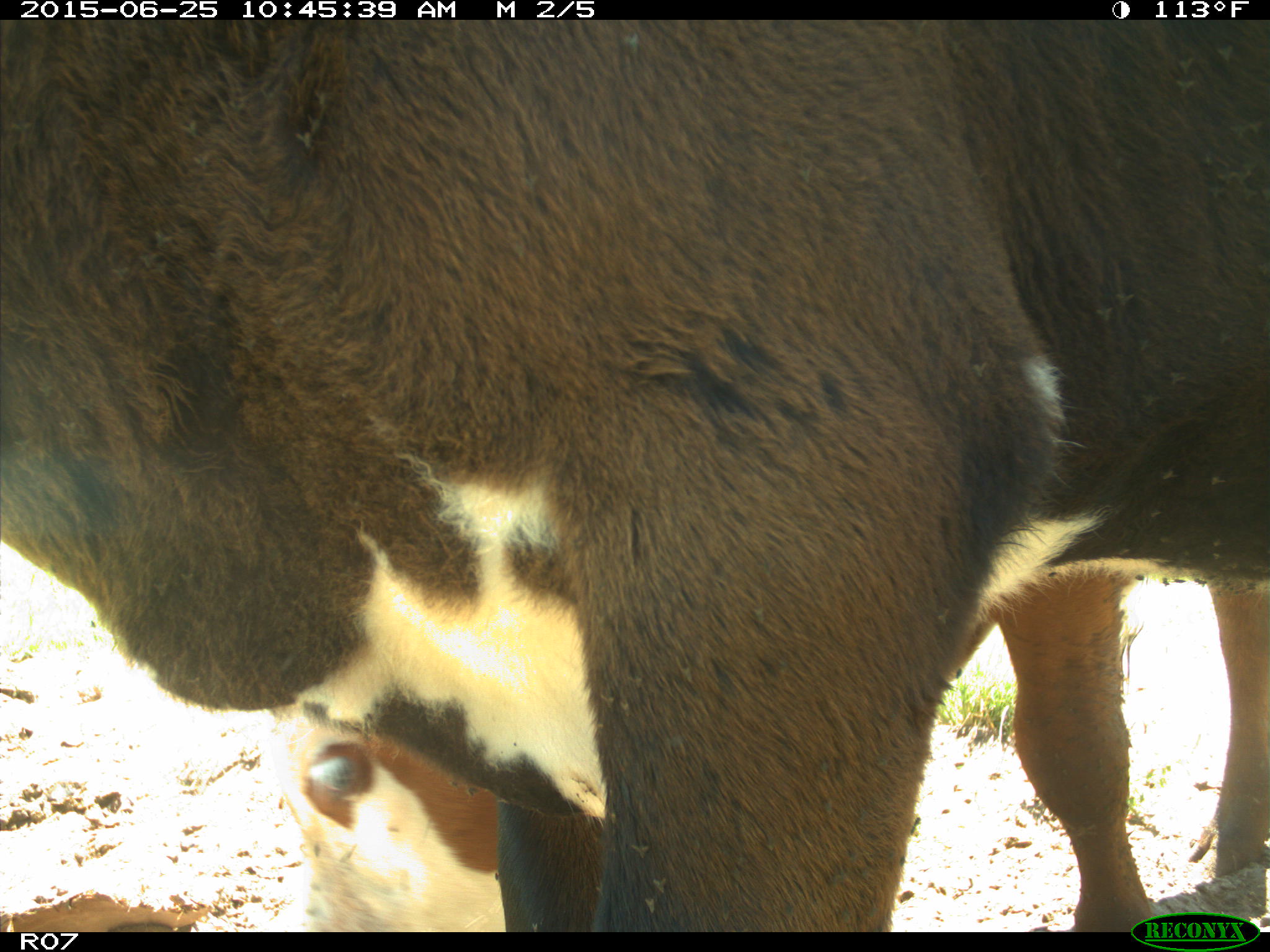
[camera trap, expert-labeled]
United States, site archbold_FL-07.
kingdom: Animalia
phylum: Chordata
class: Mammalia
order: Artiodactyla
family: Bovidae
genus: Bos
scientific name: Bos taurus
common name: domestic cow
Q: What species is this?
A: Bos taurus (domestic cow).